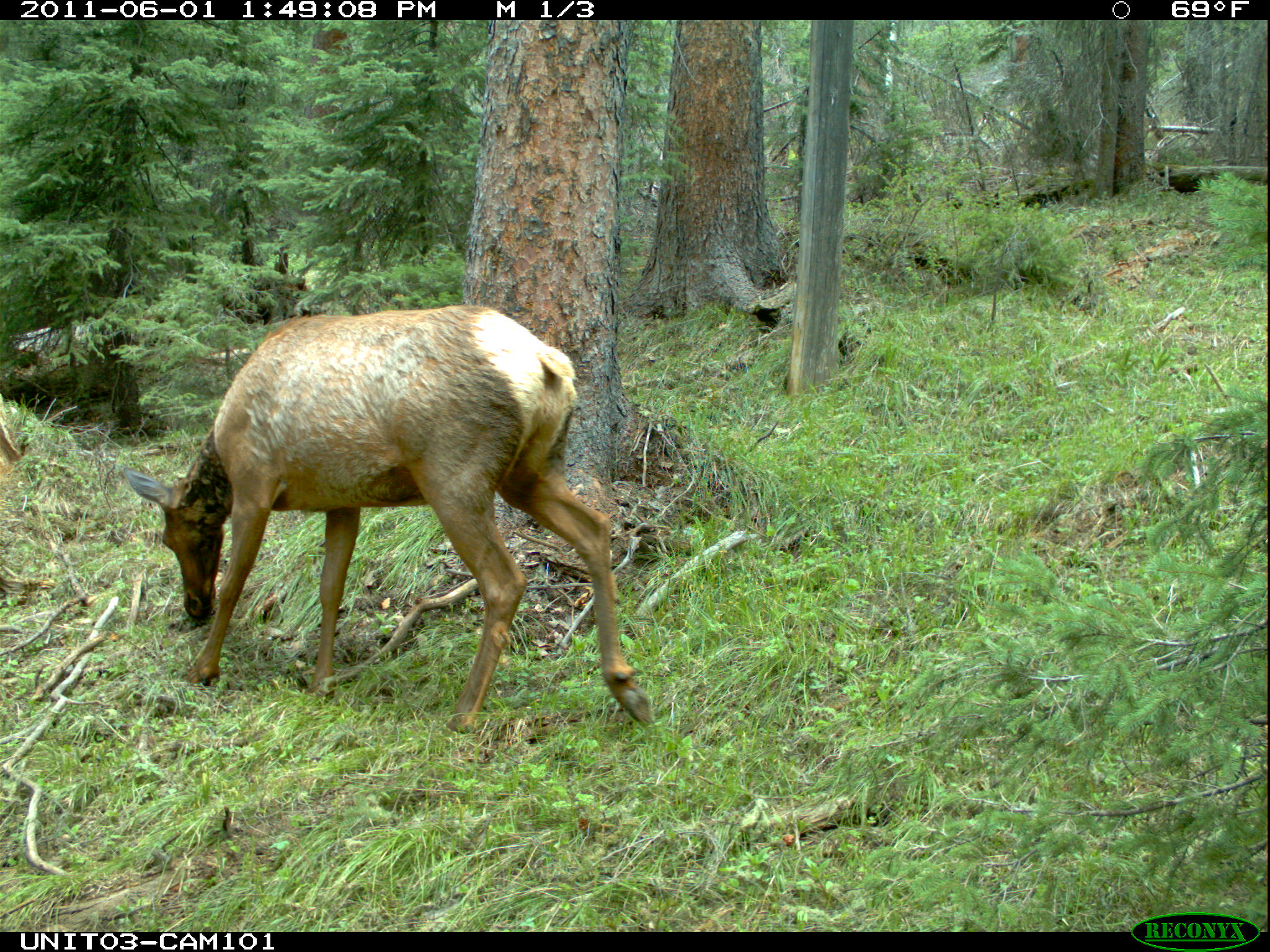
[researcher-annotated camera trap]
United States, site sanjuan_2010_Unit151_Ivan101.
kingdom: Animalia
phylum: Chordata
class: Mammalia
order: Artiodactyla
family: Cervidae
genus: Cervus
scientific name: Cervus elaphus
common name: red deer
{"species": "Cervus elaphus (red deer)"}